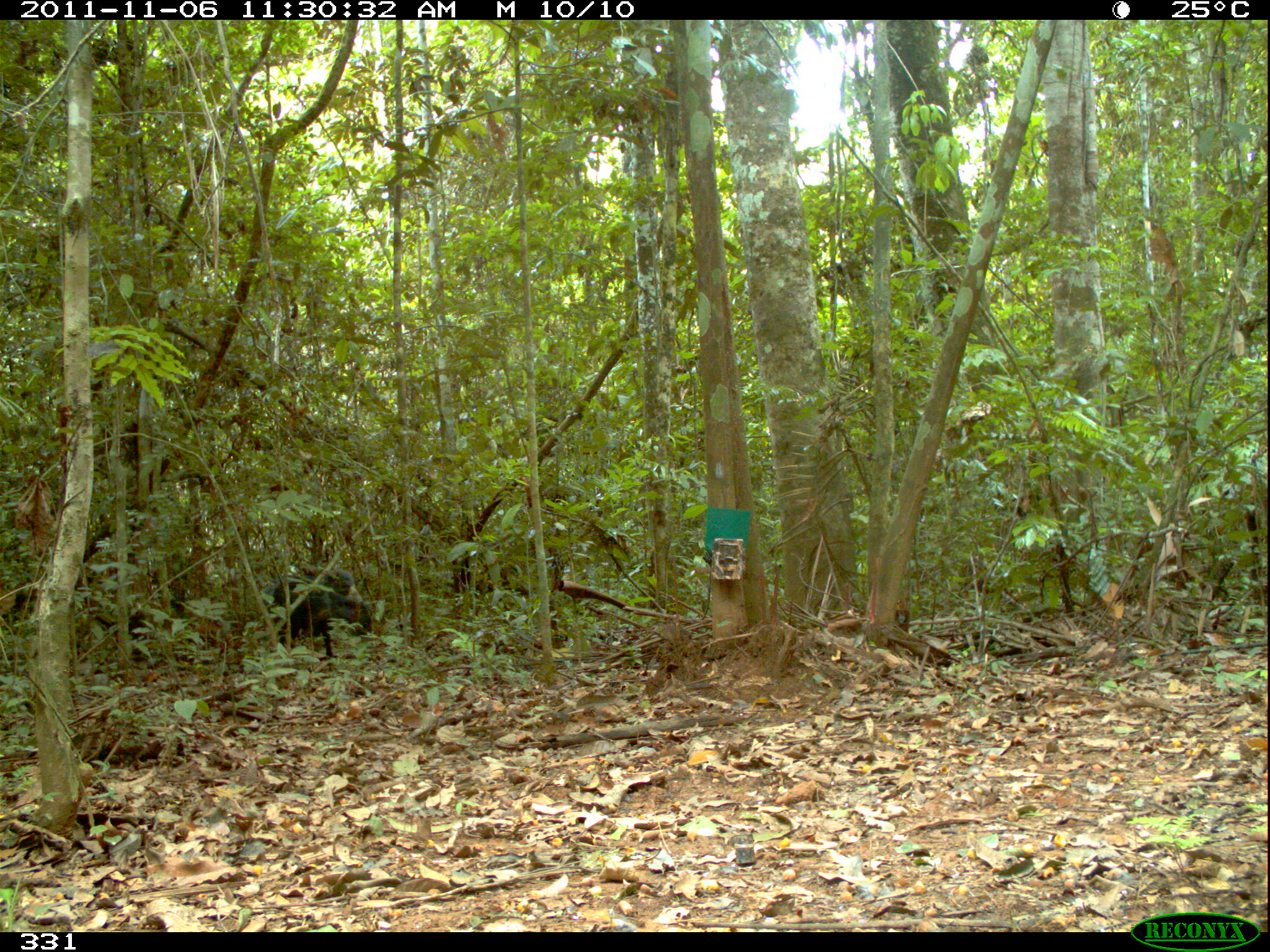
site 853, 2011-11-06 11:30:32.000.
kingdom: Animalia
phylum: Chordata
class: Mammalia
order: Artiodactyla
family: Tayassuidae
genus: Tayassu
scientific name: Tayassu pecari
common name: white-lipped peccary